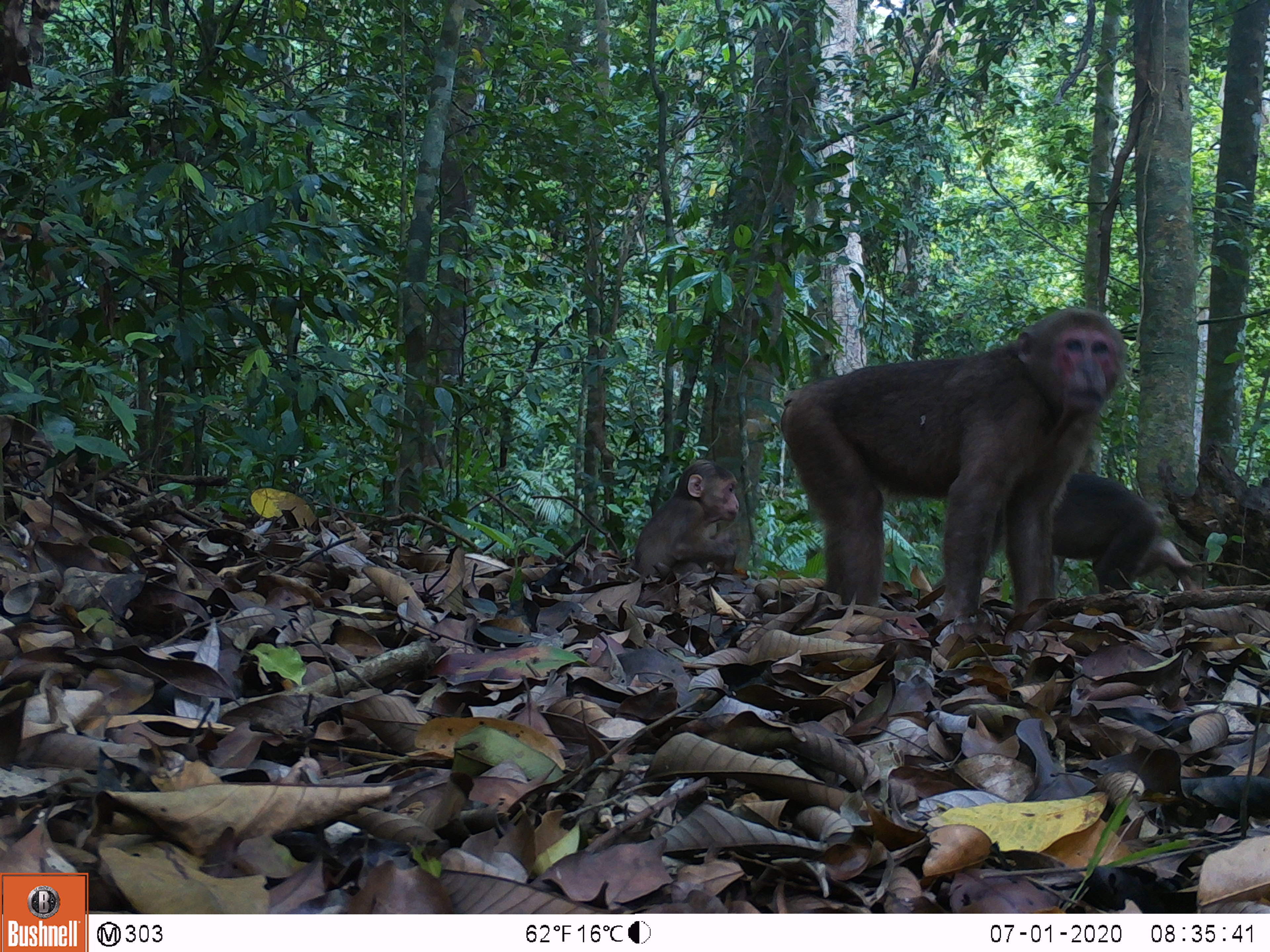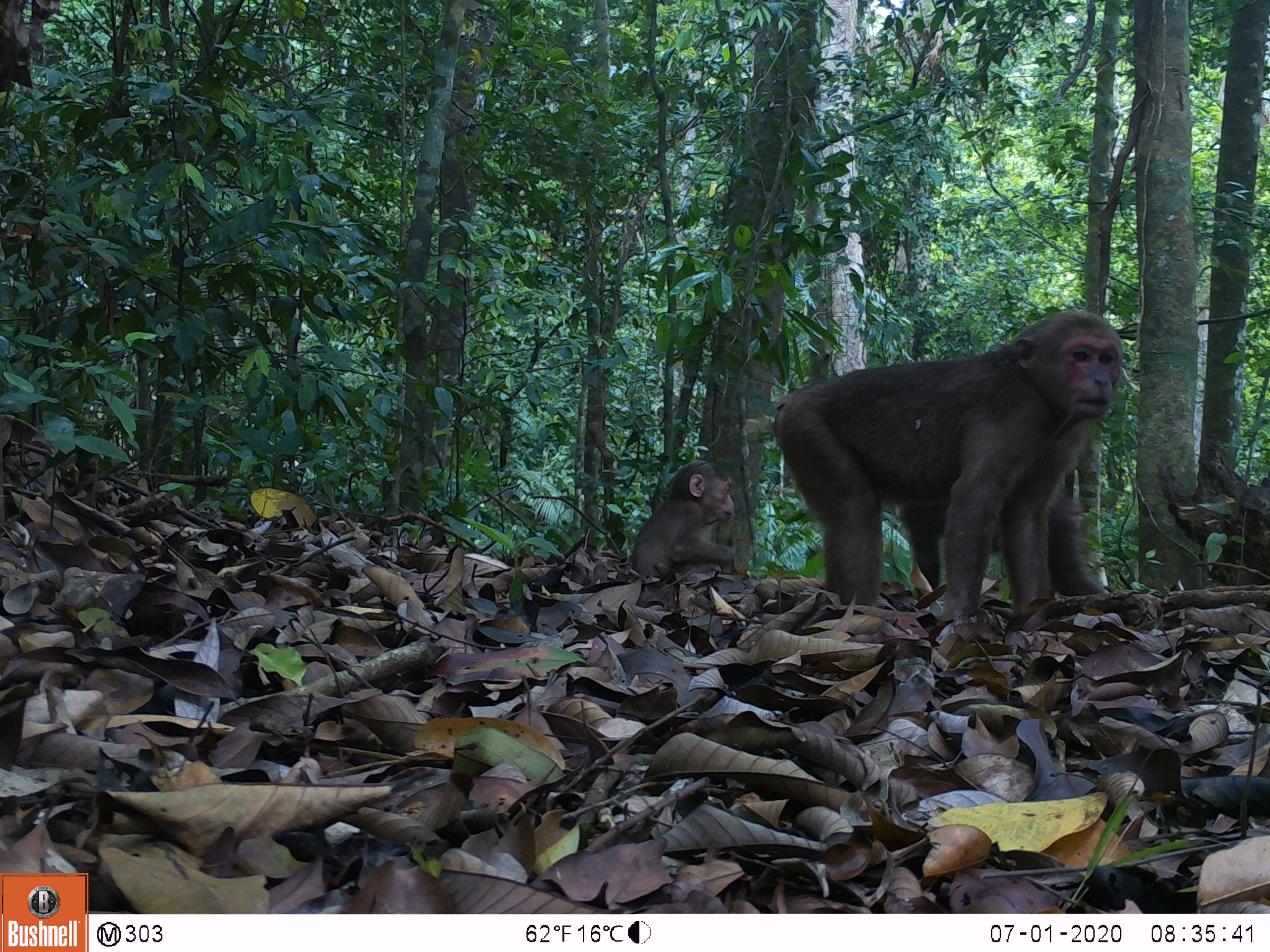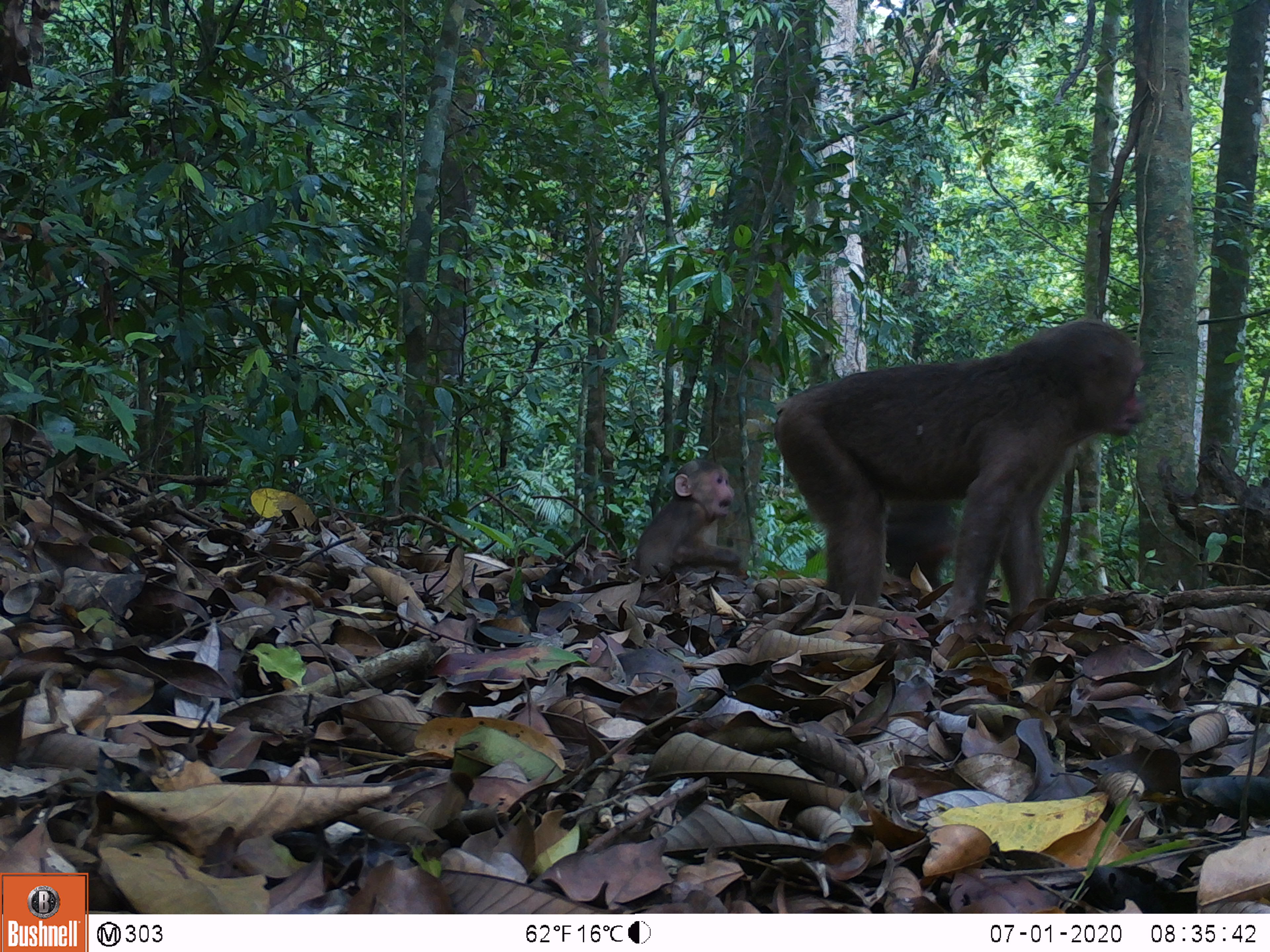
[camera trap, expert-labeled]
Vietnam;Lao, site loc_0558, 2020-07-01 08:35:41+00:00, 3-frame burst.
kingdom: Animalia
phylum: Chordata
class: Mammalia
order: Primates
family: Cercopithecidae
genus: Macaca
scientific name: Macaca arctoides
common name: stump-tailed macaque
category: stump tailed macaque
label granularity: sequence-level